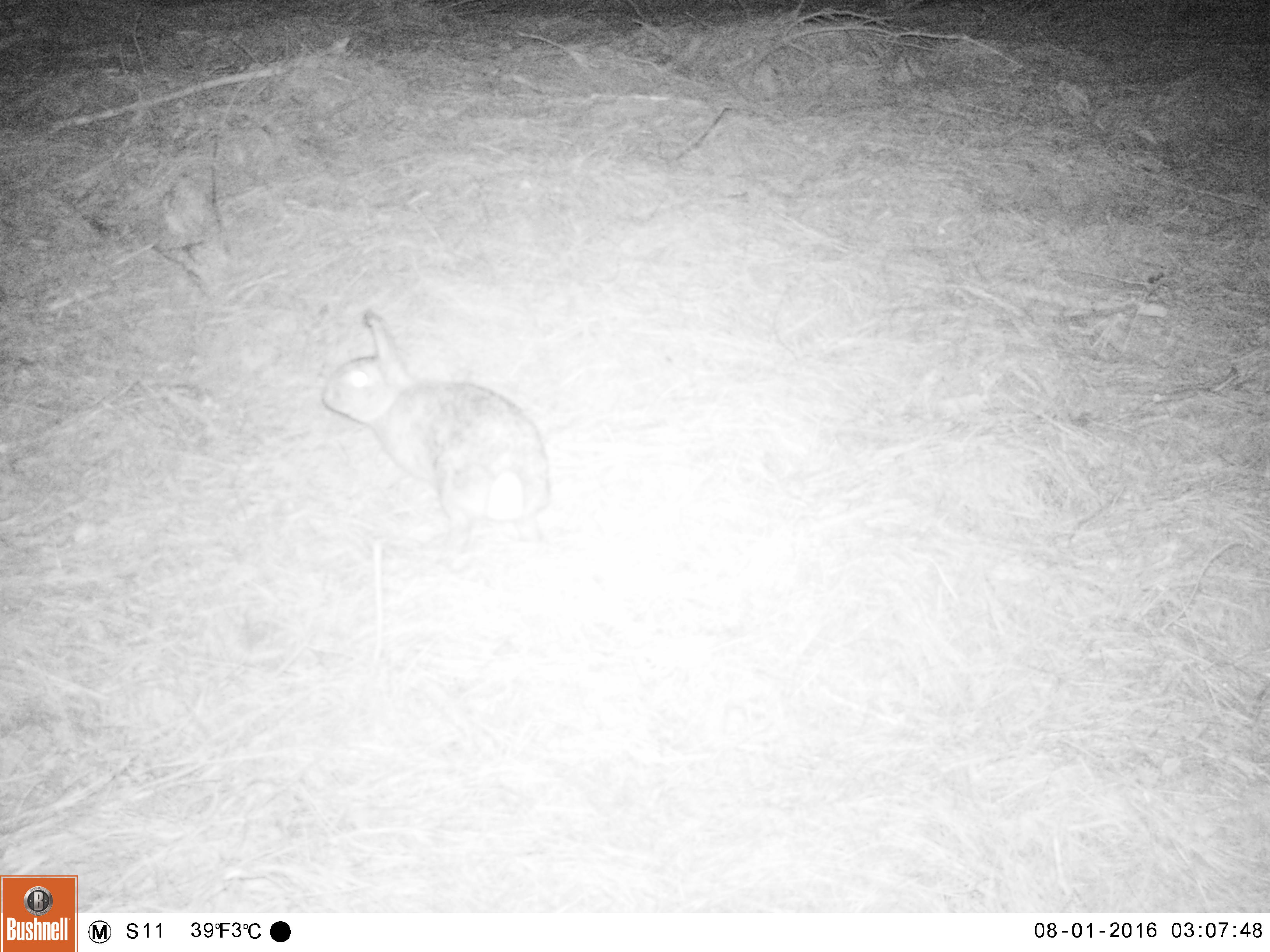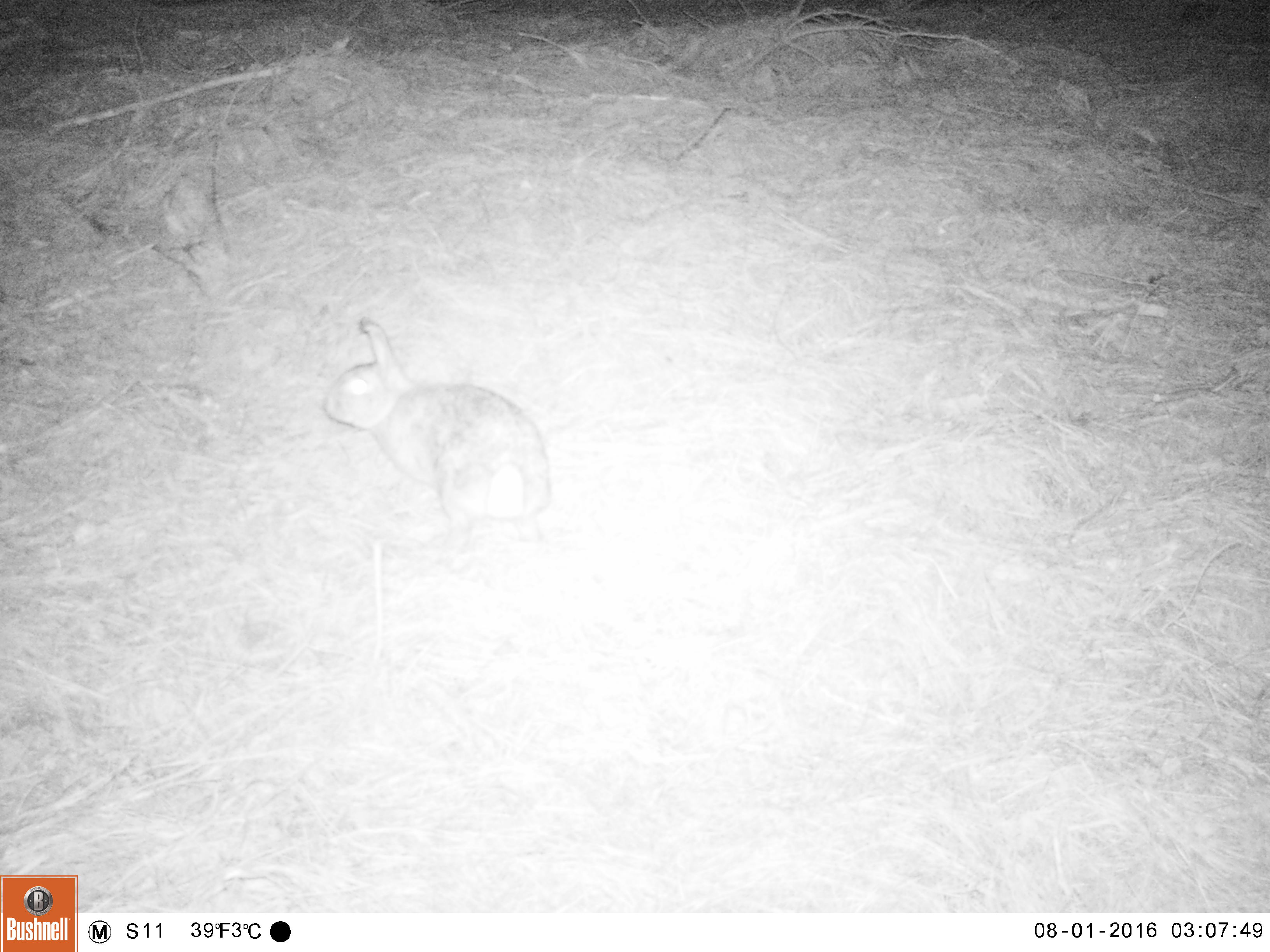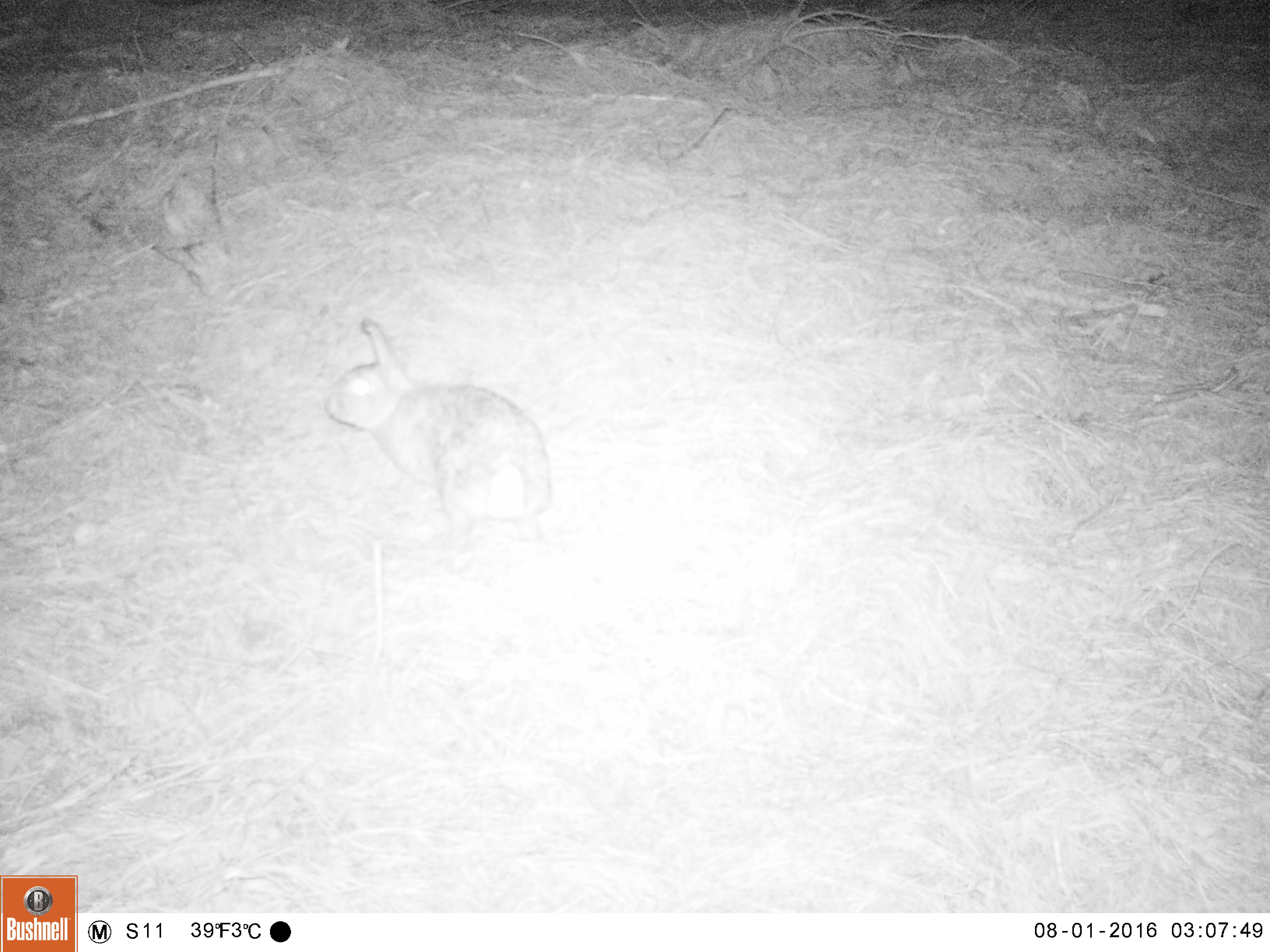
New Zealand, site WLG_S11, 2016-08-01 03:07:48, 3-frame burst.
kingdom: Animalia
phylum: Chordata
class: Mammalia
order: Lagomorpha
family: Leporidae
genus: Oryctolagus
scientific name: Oryctolagus cuniculus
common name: european rabbit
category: rabbit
Rabbit (european rabbit) (Oryctolagus cuniculus).